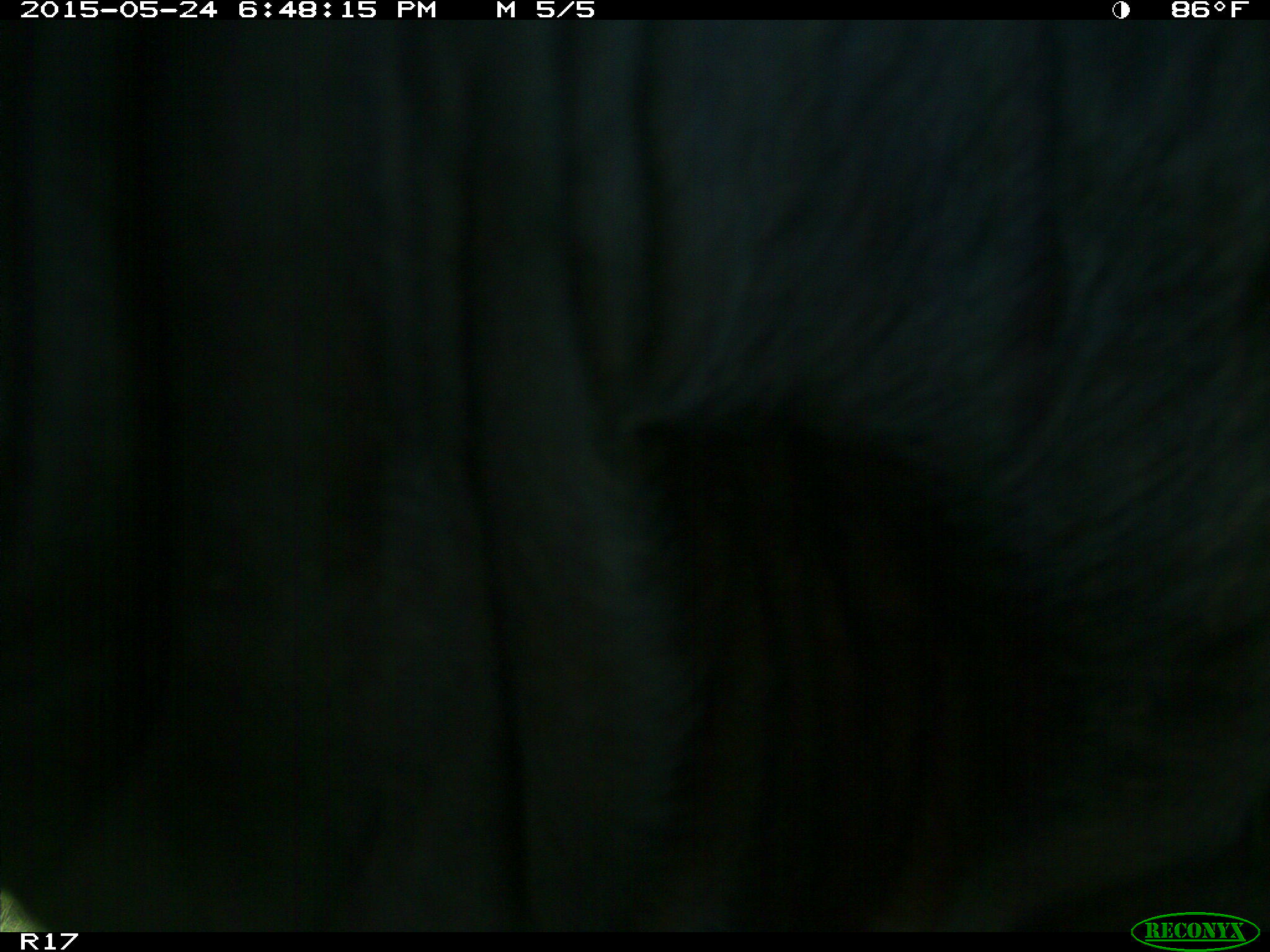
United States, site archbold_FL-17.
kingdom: Animalia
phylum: Chordata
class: Mammalia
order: Artiodactyla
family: Bovidae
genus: Bos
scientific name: Bos taurus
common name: domestic cow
Bos taurus (domestic cow).